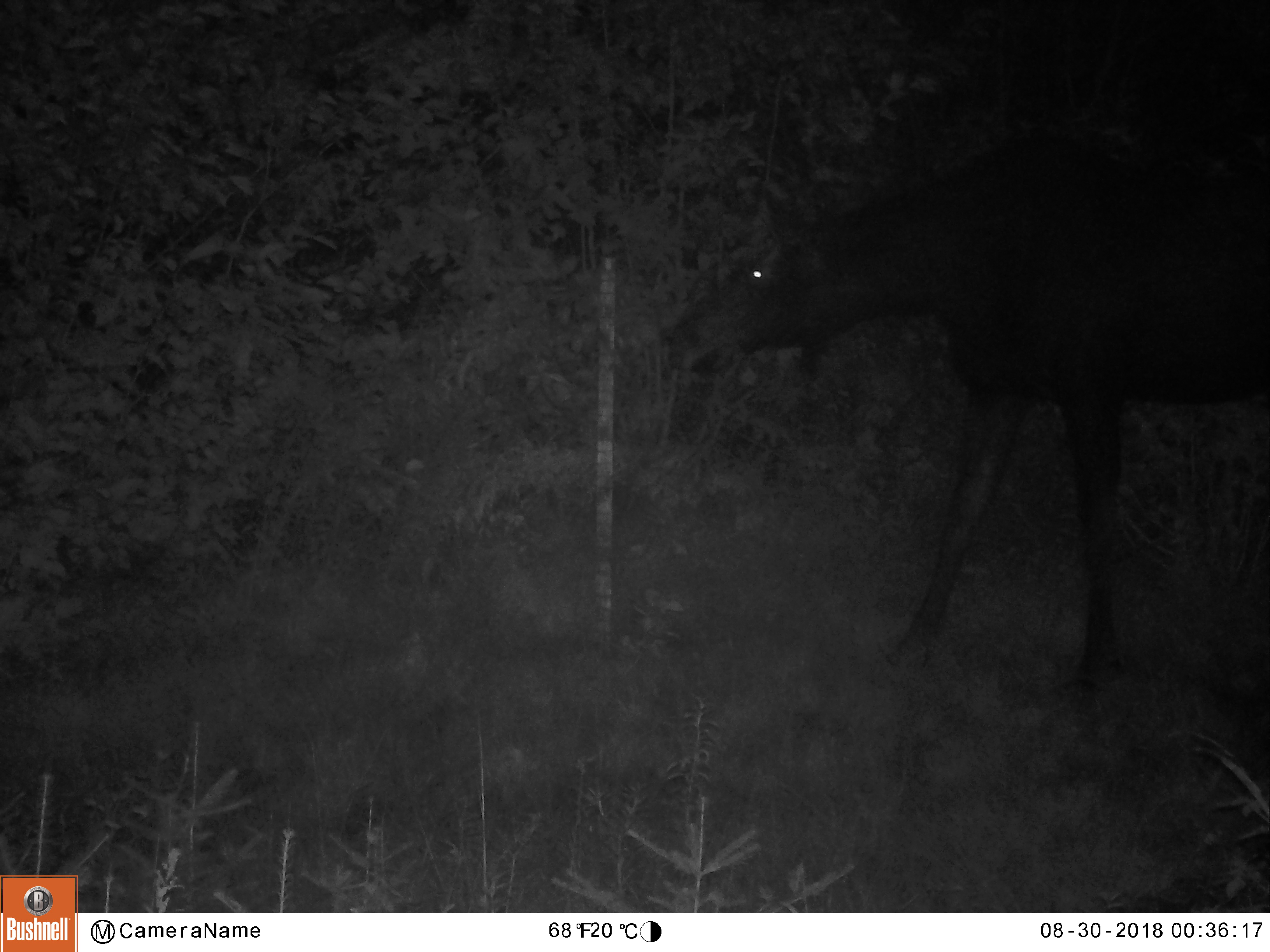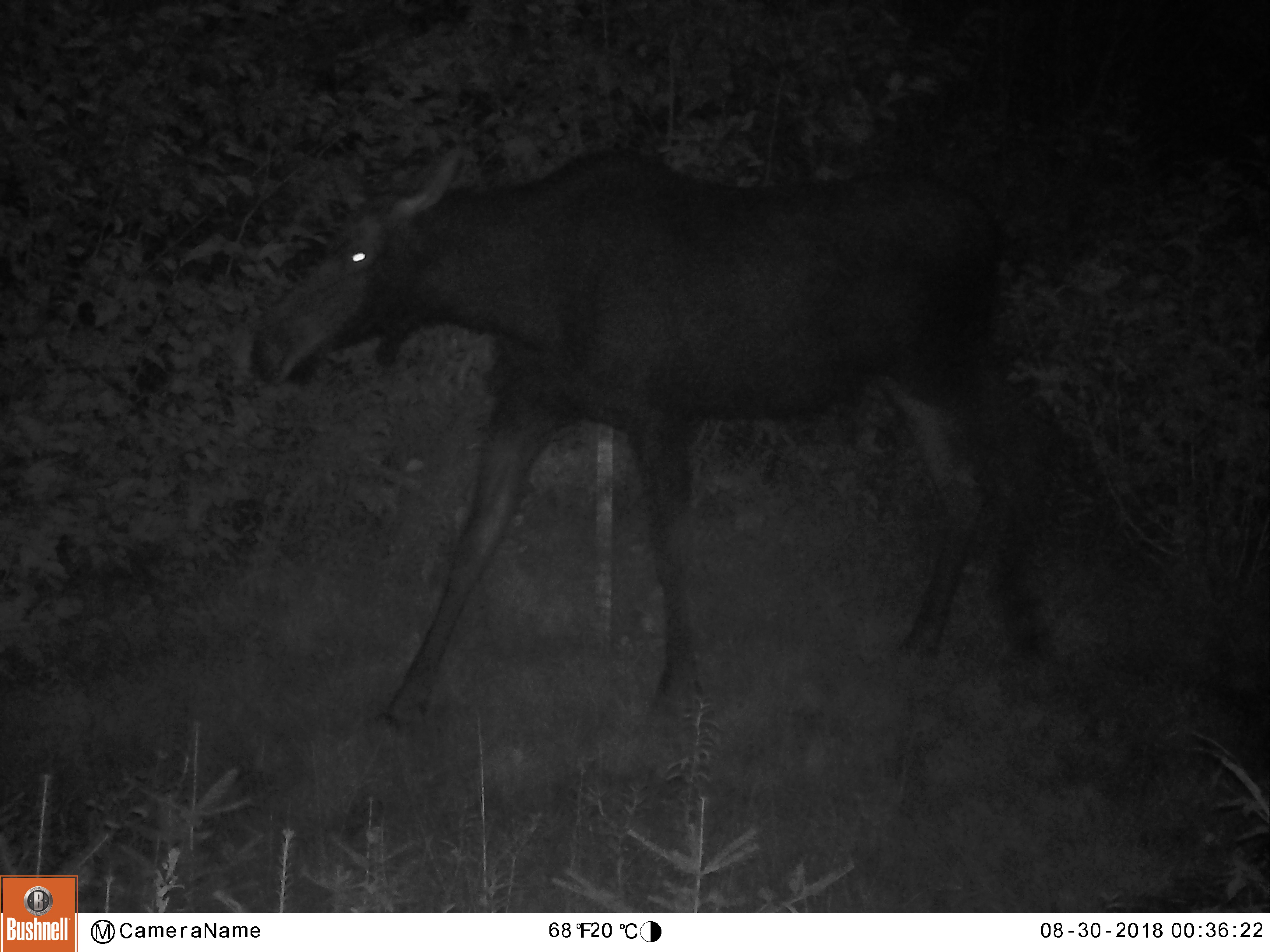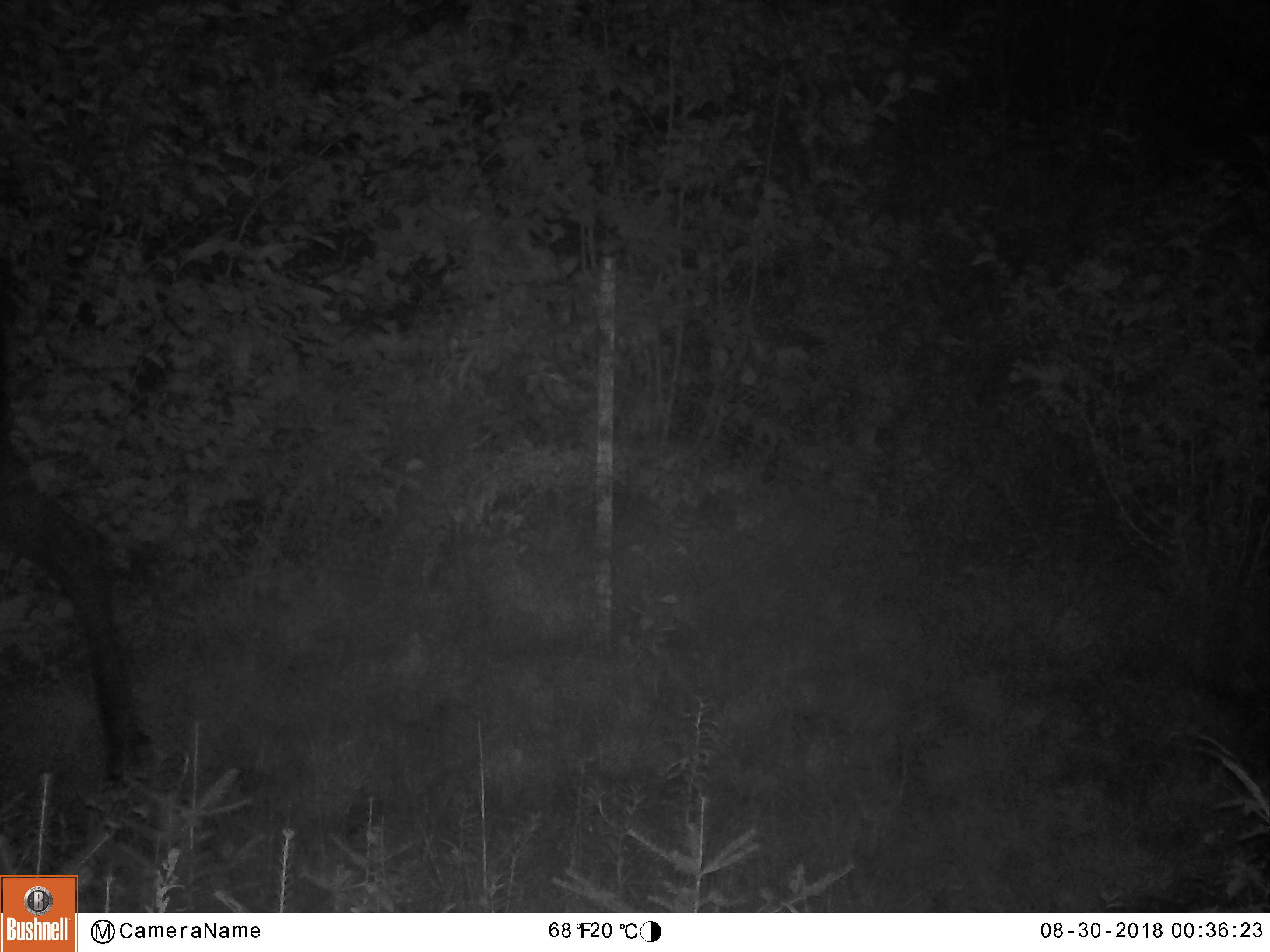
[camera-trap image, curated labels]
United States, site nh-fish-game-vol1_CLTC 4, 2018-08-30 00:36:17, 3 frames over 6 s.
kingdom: Animalia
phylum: Chordata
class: Mammalia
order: Artiodactyla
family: Cervidae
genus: Alces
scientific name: Alces alces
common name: moose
Moose (Alces alces).